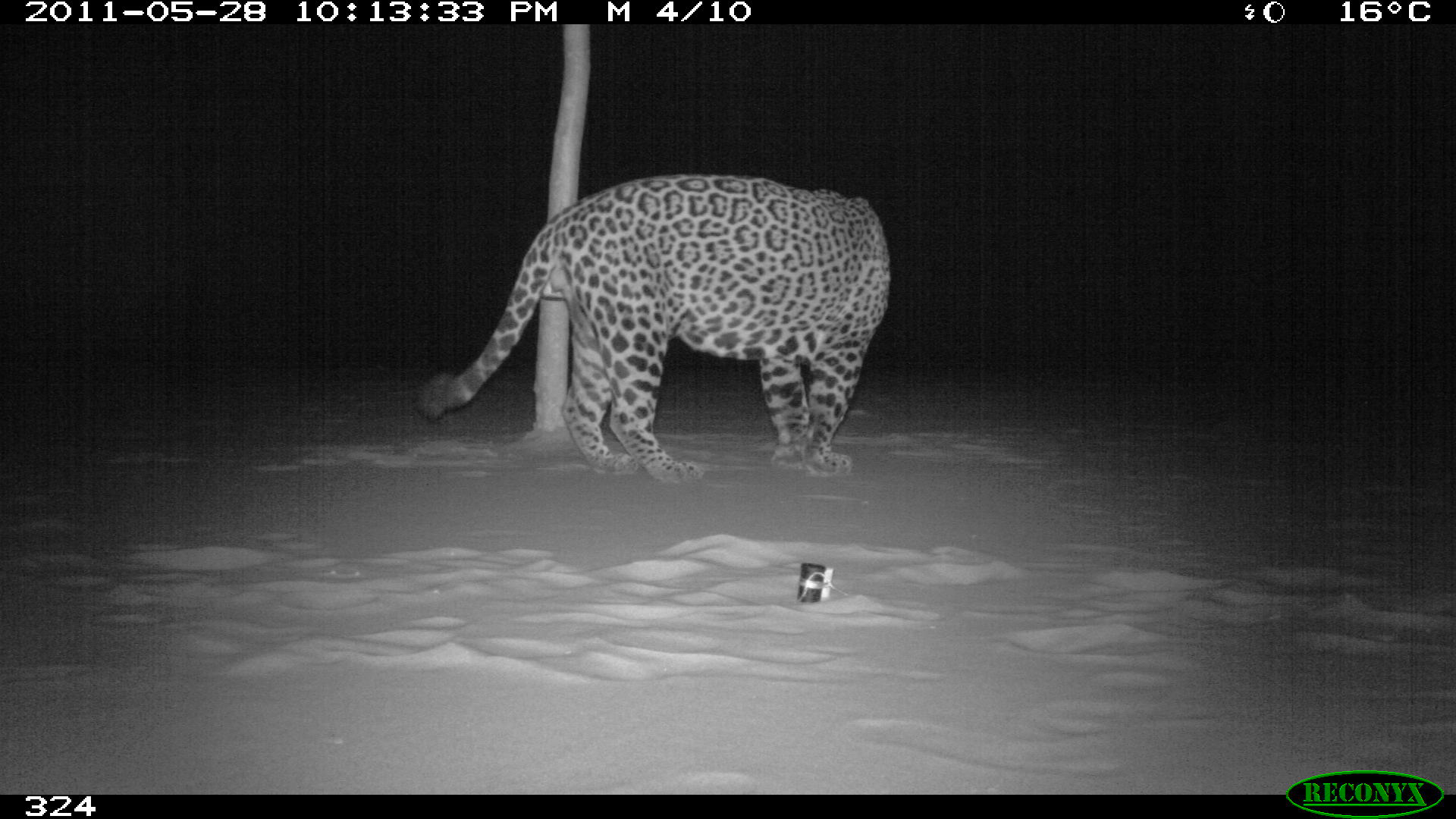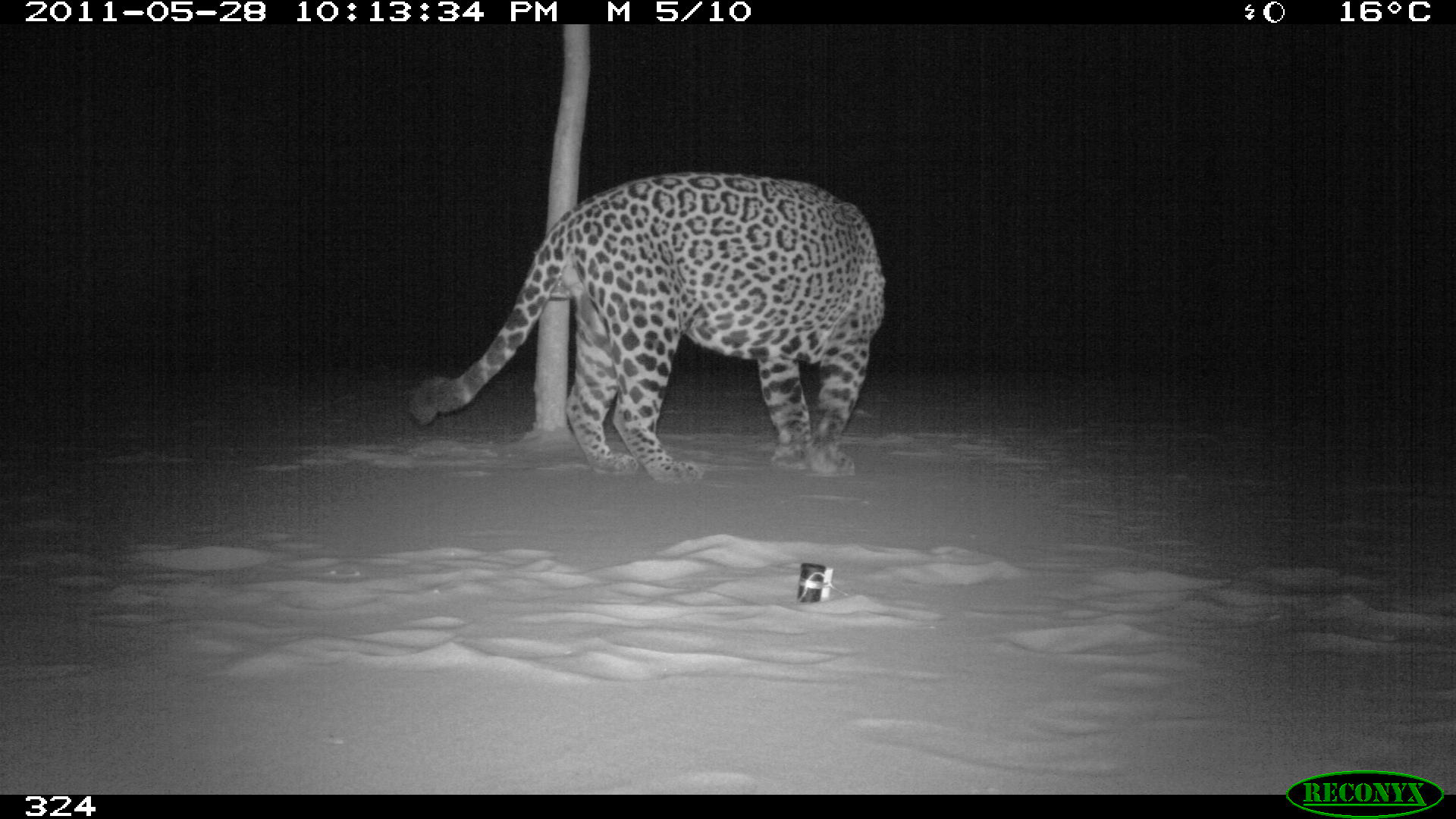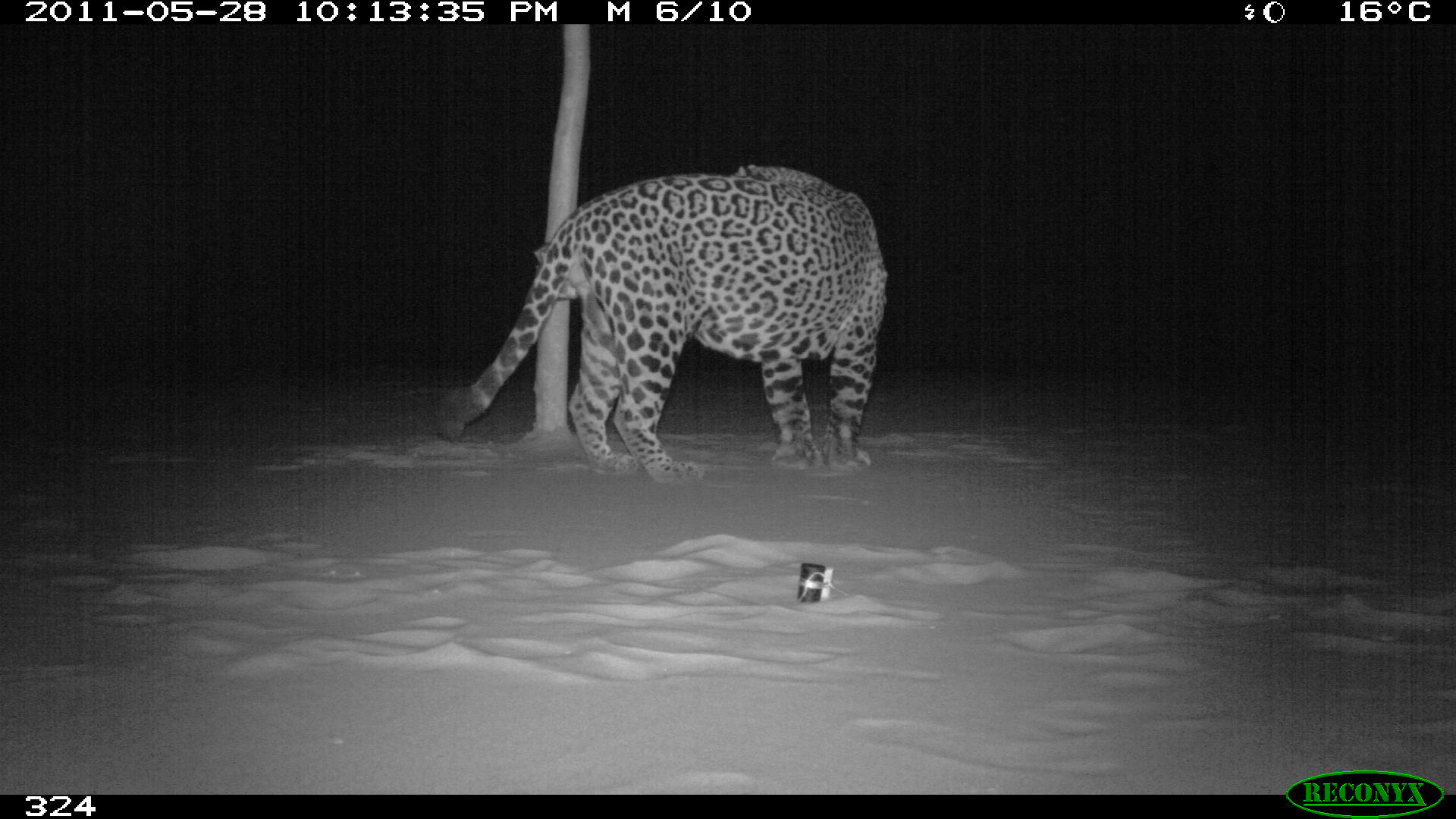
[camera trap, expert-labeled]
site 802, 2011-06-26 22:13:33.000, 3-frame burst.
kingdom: Animalia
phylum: Chordata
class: Mammalia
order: Carnivora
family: Felidae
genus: Panthera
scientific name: Panthera onca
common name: jaguar